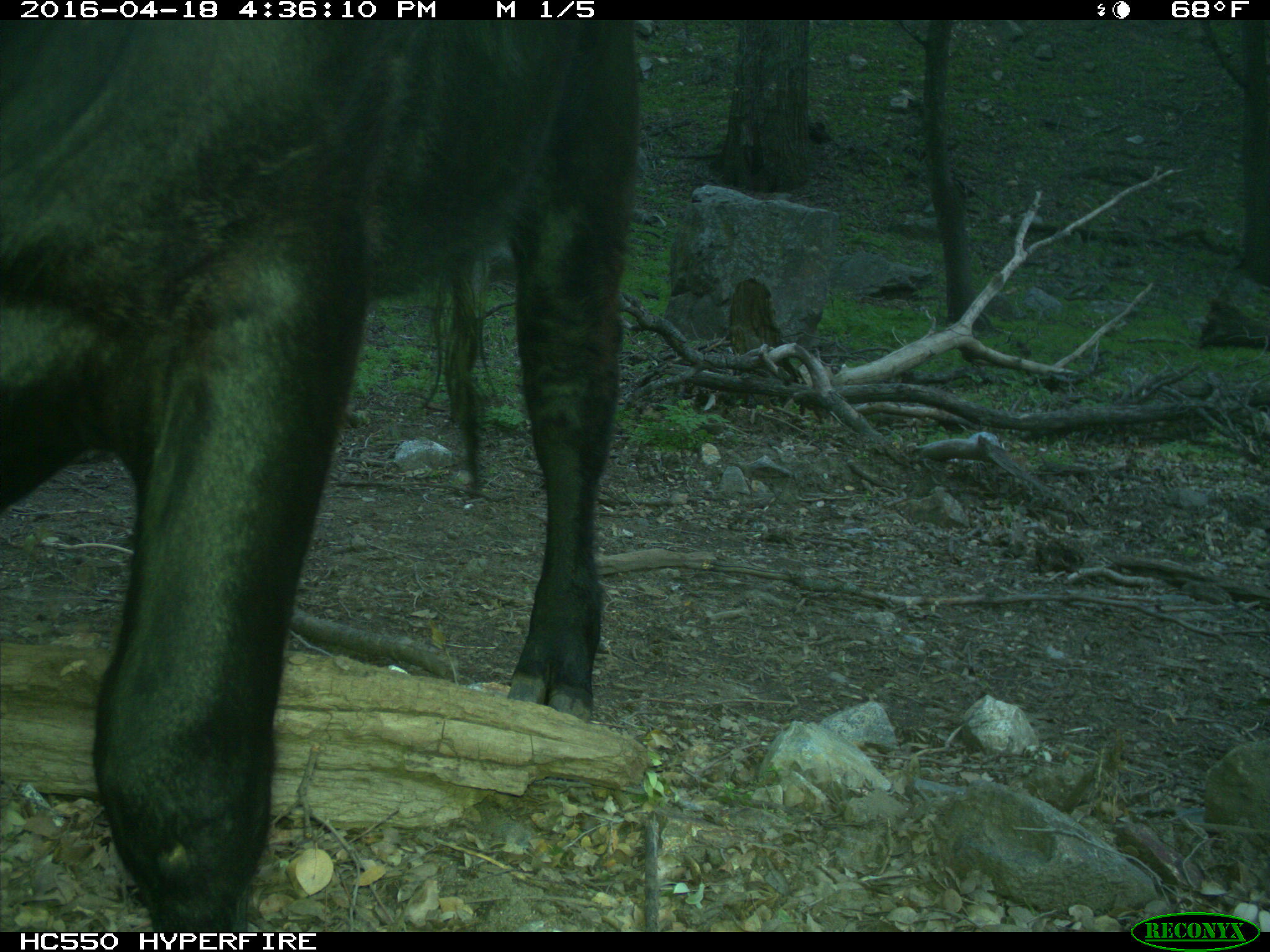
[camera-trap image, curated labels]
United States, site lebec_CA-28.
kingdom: Animalia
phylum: Chordata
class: Mammalia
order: Artiodactyla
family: Bovidae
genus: Bos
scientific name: Bos taurus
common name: domestic cow